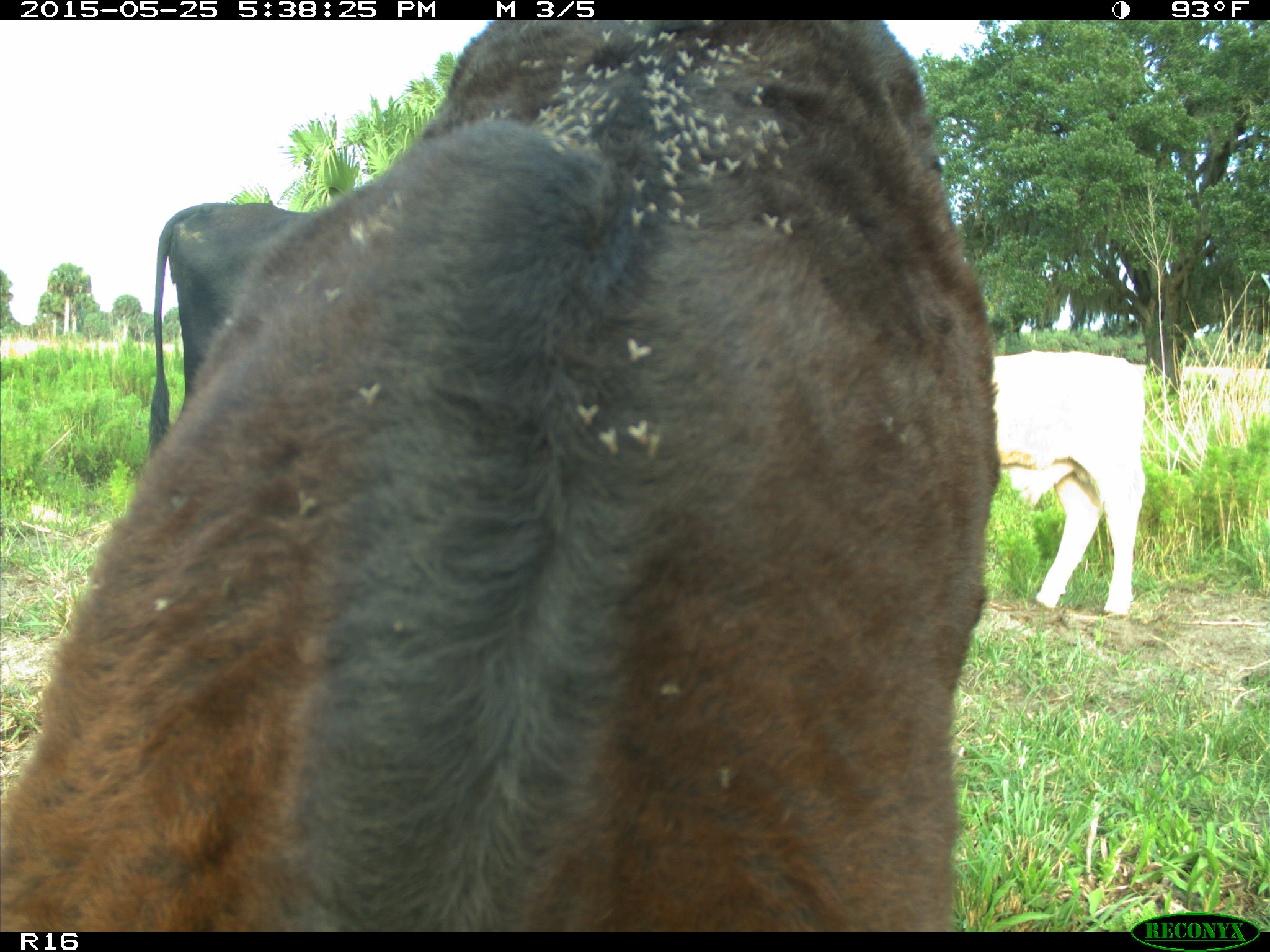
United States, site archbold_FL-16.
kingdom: Animalia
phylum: Chordata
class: Mammalia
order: Artiodactyla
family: Bovidae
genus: Bos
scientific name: Bos taurus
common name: domestic cow